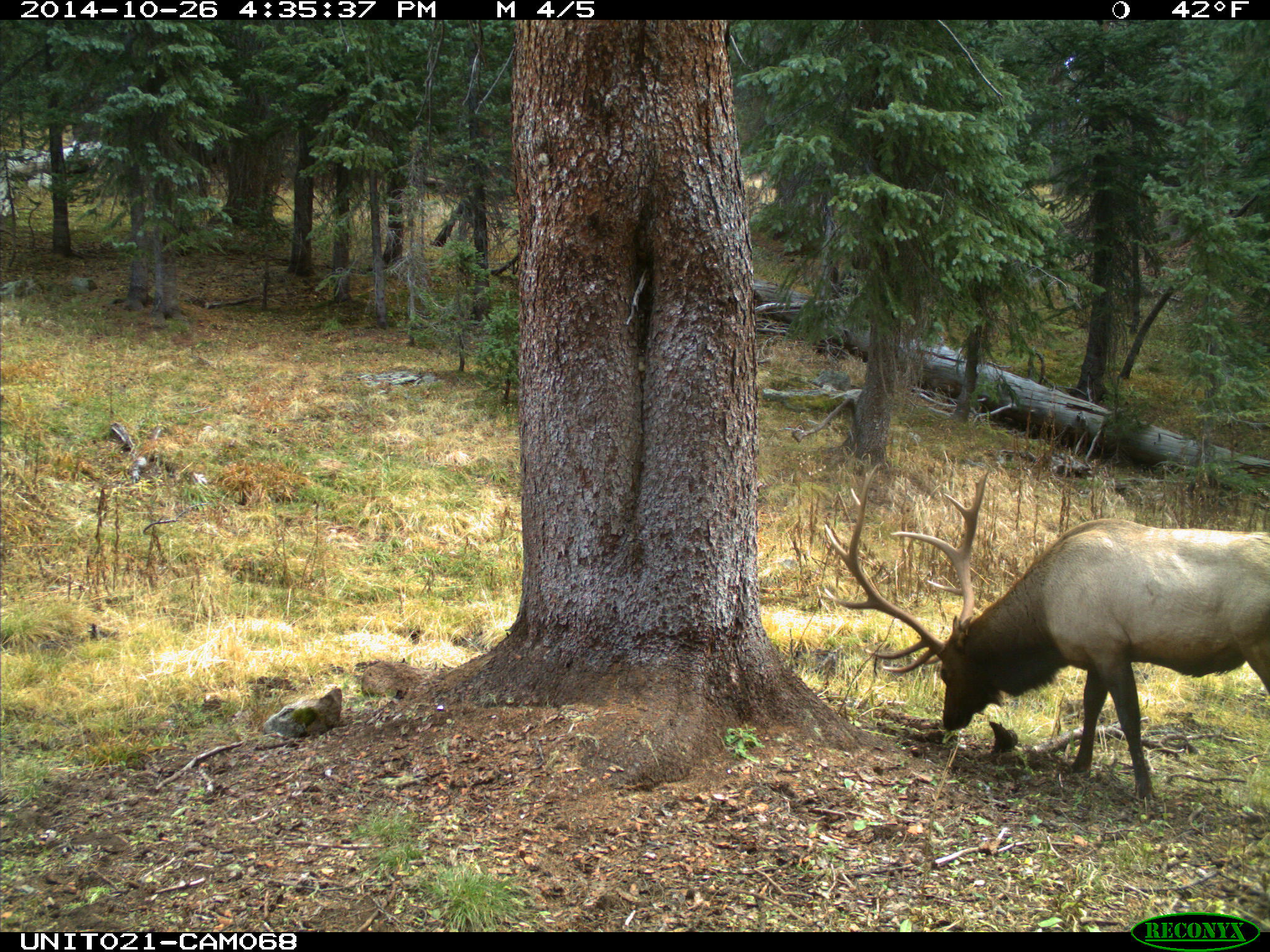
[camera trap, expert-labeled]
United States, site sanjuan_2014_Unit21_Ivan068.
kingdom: Animalia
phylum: Chordata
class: Mammalia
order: Artiodactyla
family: Cervidae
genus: Cervus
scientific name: Cervus elaphus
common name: red deer